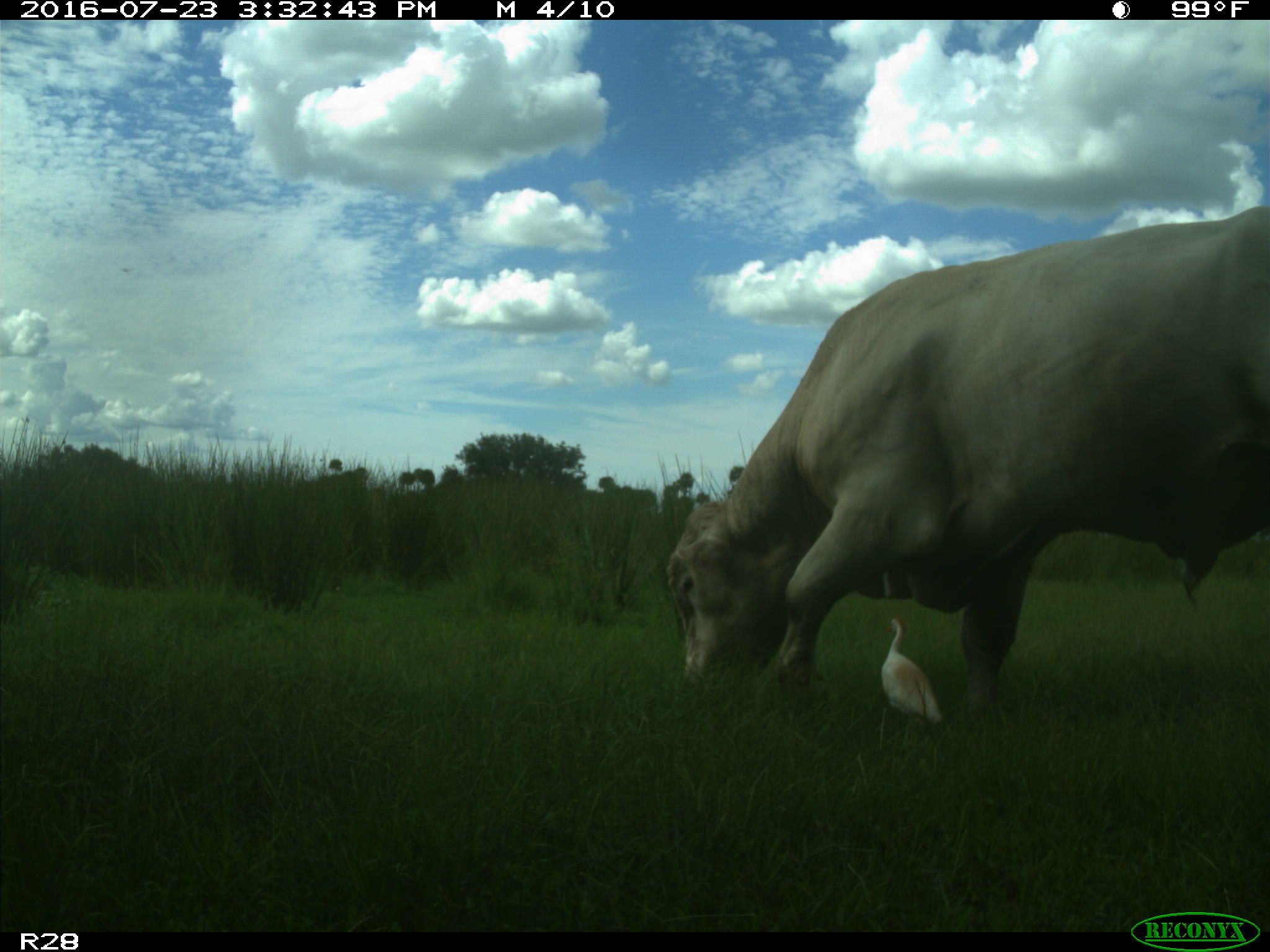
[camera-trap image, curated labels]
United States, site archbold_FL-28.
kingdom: Animalia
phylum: Chordata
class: Mammalia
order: Artiodactyla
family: Bovidae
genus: Bos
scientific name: Bos taurus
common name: domestic cow